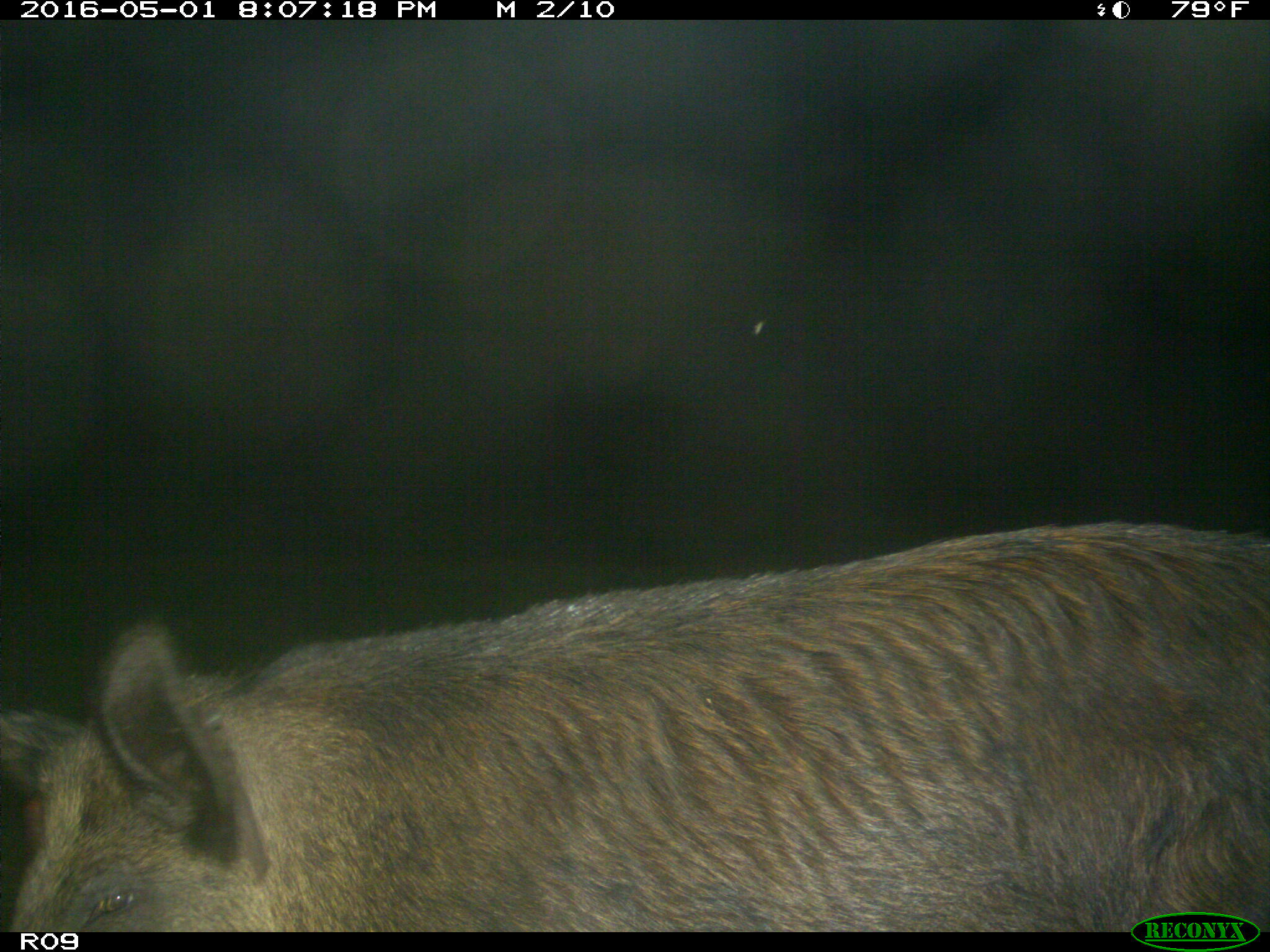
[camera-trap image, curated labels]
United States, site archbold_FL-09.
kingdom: Animalia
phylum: Chordata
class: Mammalia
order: Artiodactyla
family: Suidae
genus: Sus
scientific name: Sus scrofa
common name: wild boar